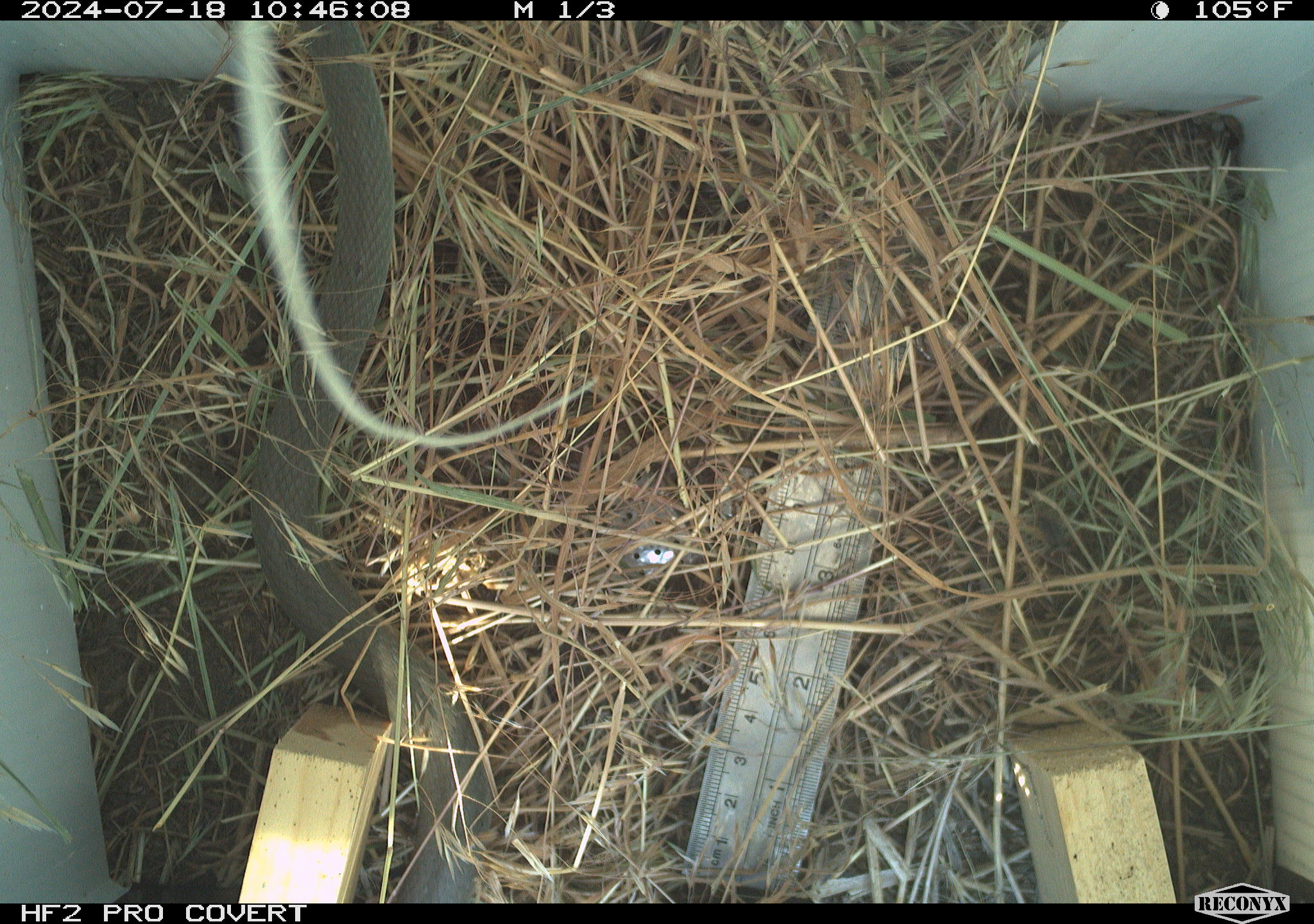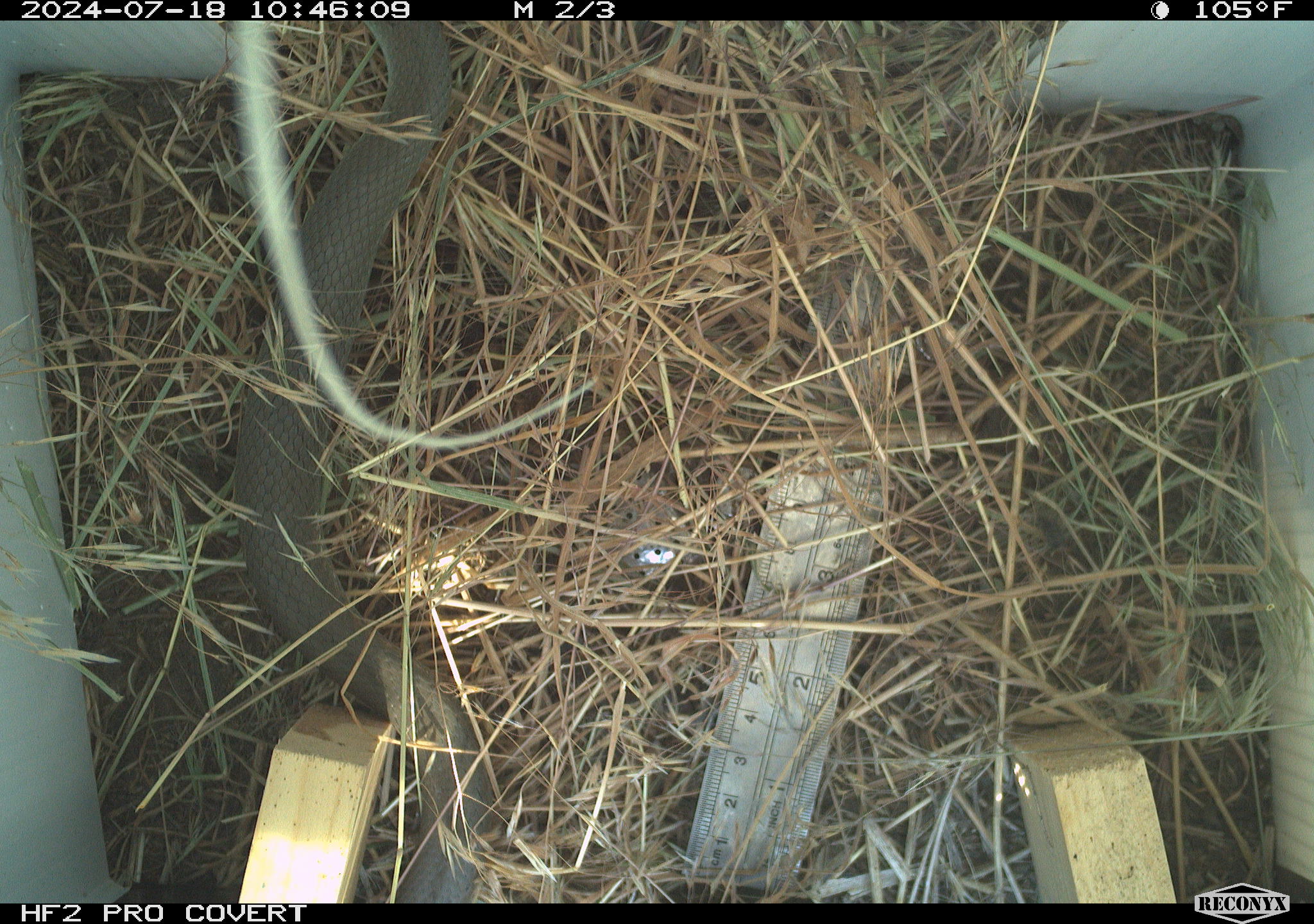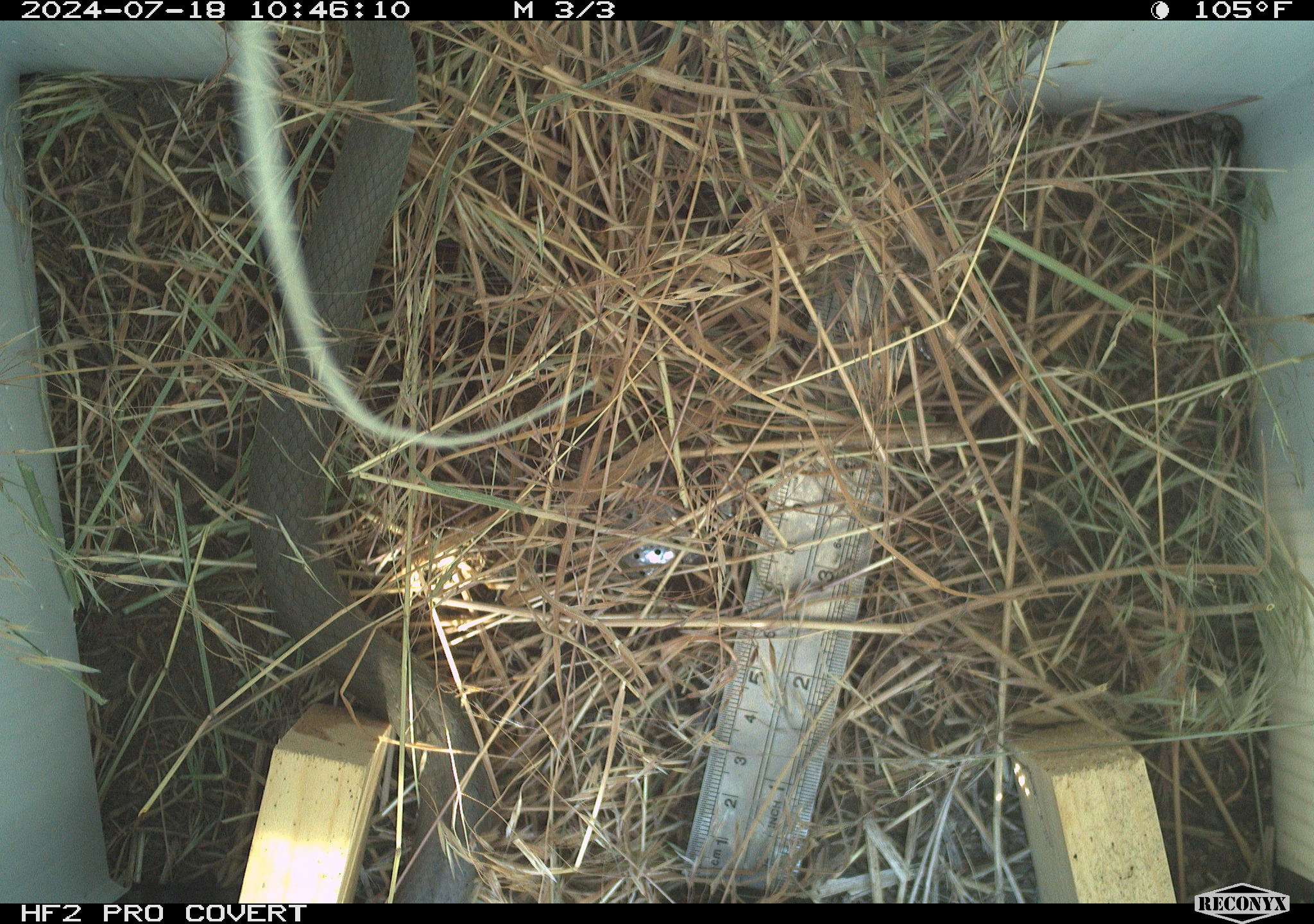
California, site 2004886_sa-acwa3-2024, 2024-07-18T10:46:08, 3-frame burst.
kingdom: Animalia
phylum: Chordata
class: Reptilia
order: Squamata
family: Colubridae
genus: Coluber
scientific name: Coluber constrictor mormon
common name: western yellow-bellied racer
Western yellow-bellied racer (Coluber constrictor mormon).